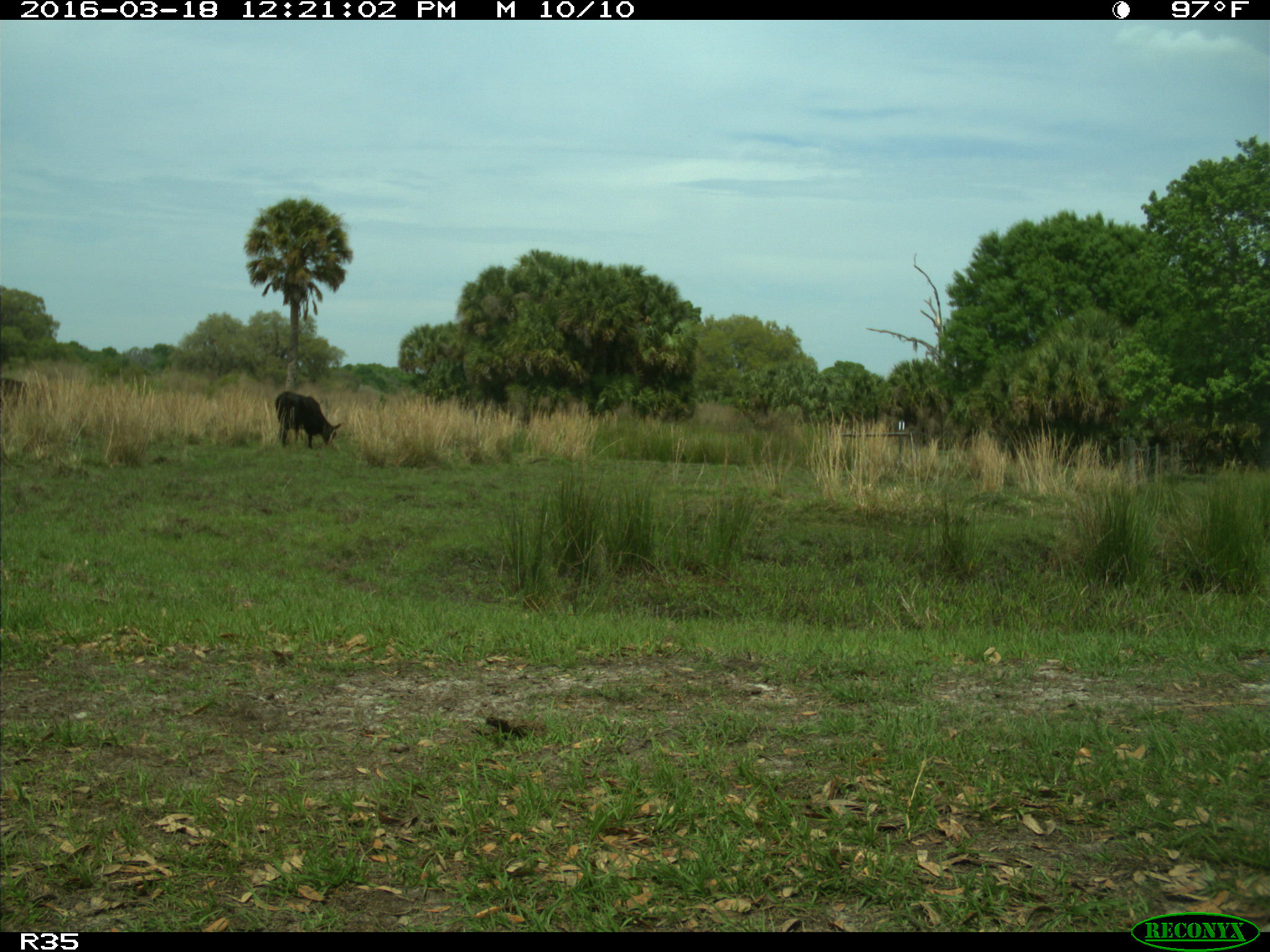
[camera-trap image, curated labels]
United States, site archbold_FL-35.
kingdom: Animalia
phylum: Chordata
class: Mammalia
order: Artiodactyla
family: Bovidae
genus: Bos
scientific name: Bos taurus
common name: domestic cow